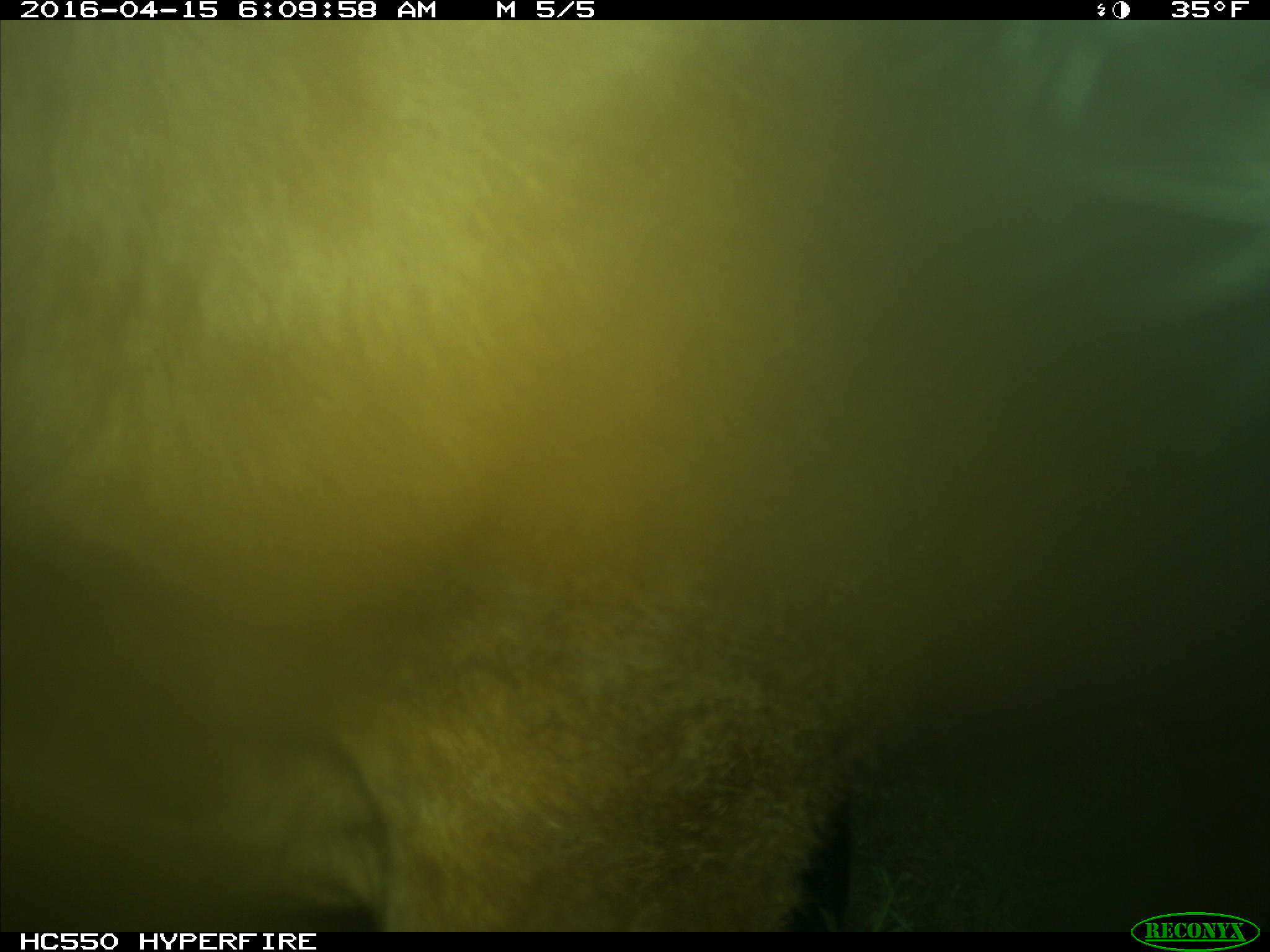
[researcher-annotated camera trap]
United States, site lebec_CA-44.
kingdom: Animalia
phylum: Chordata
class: Mammalia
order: Artiodactyla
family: Bovidae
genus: Bos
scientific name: Bos taurus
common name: domestic cow